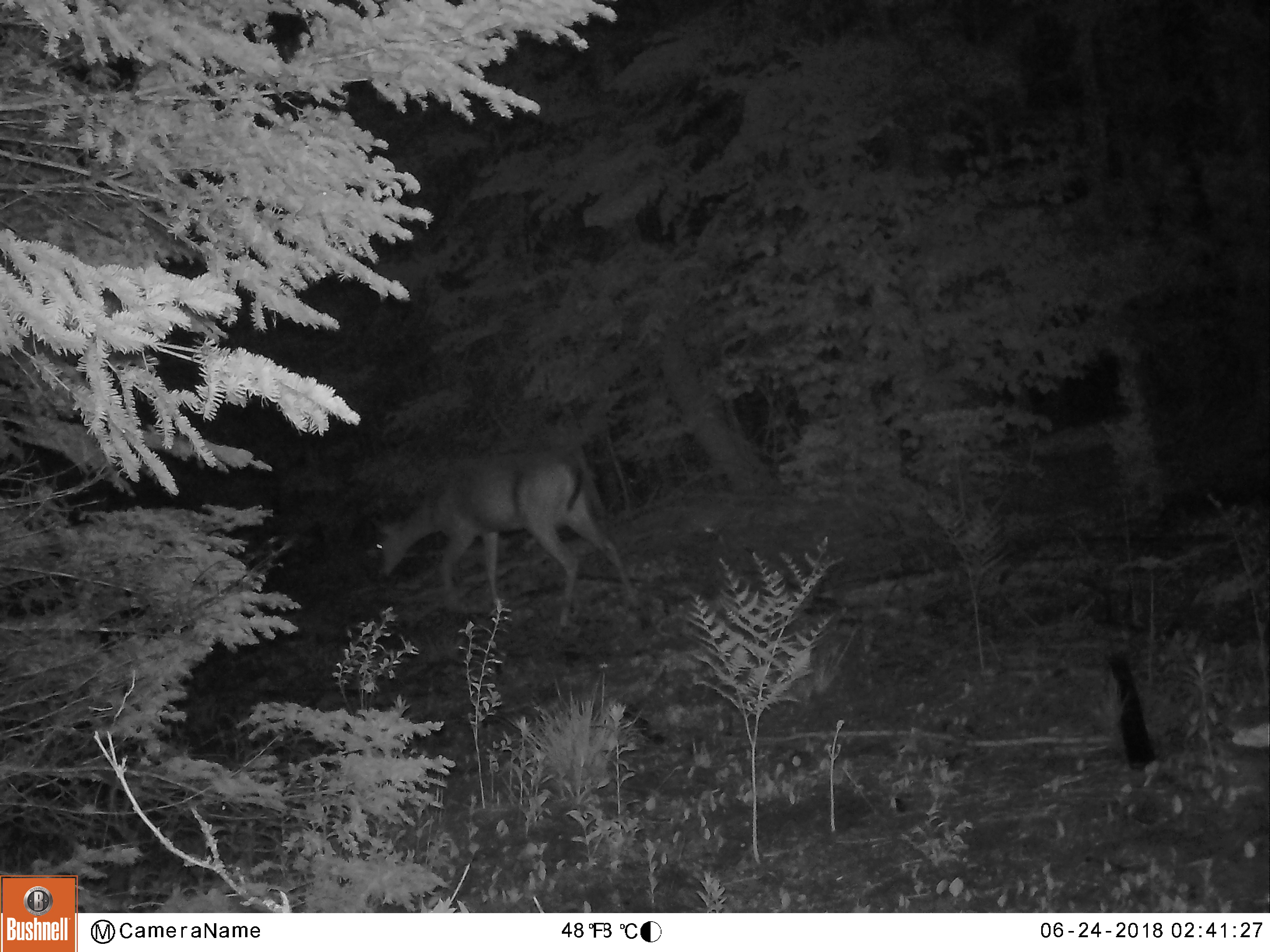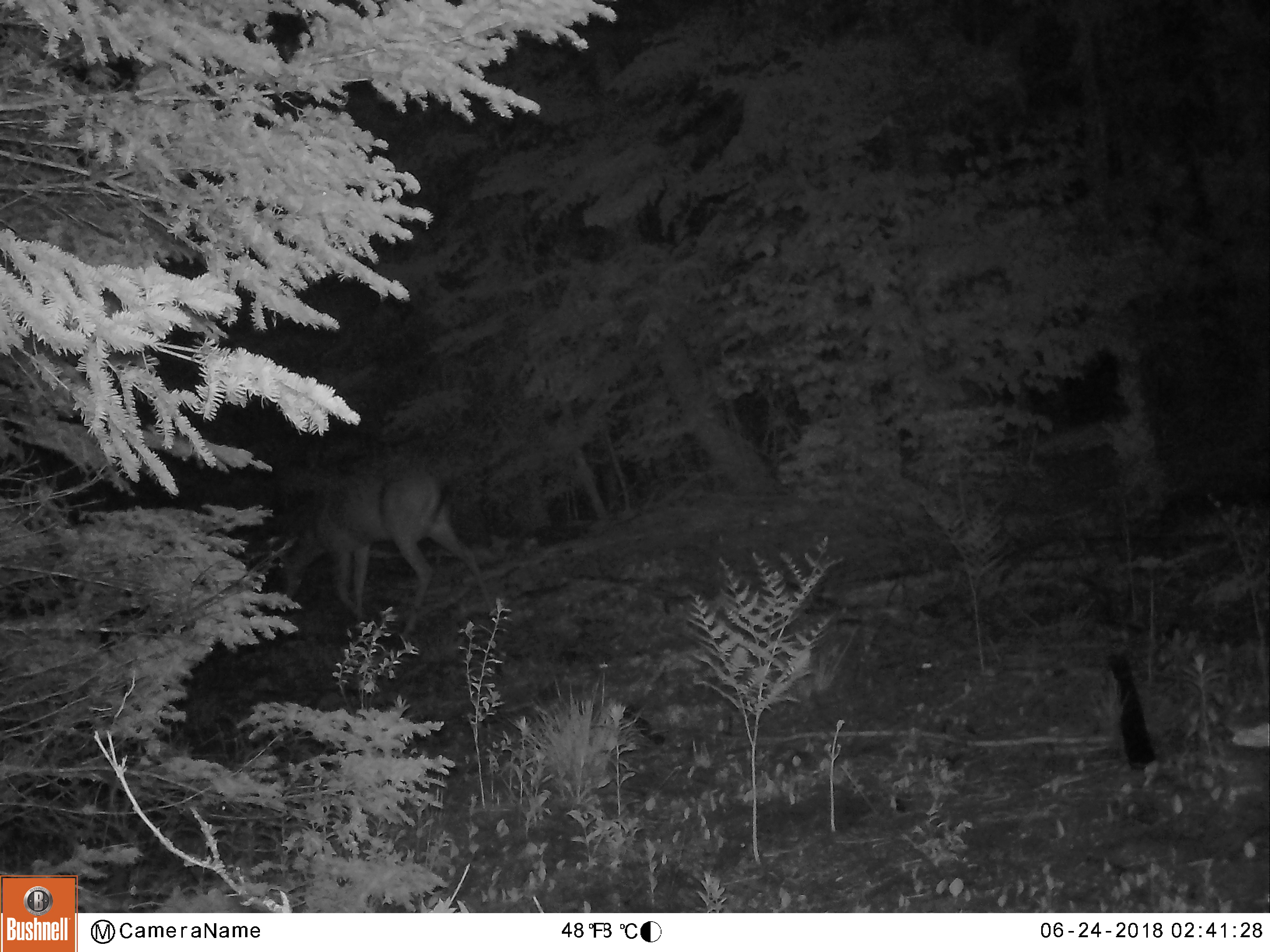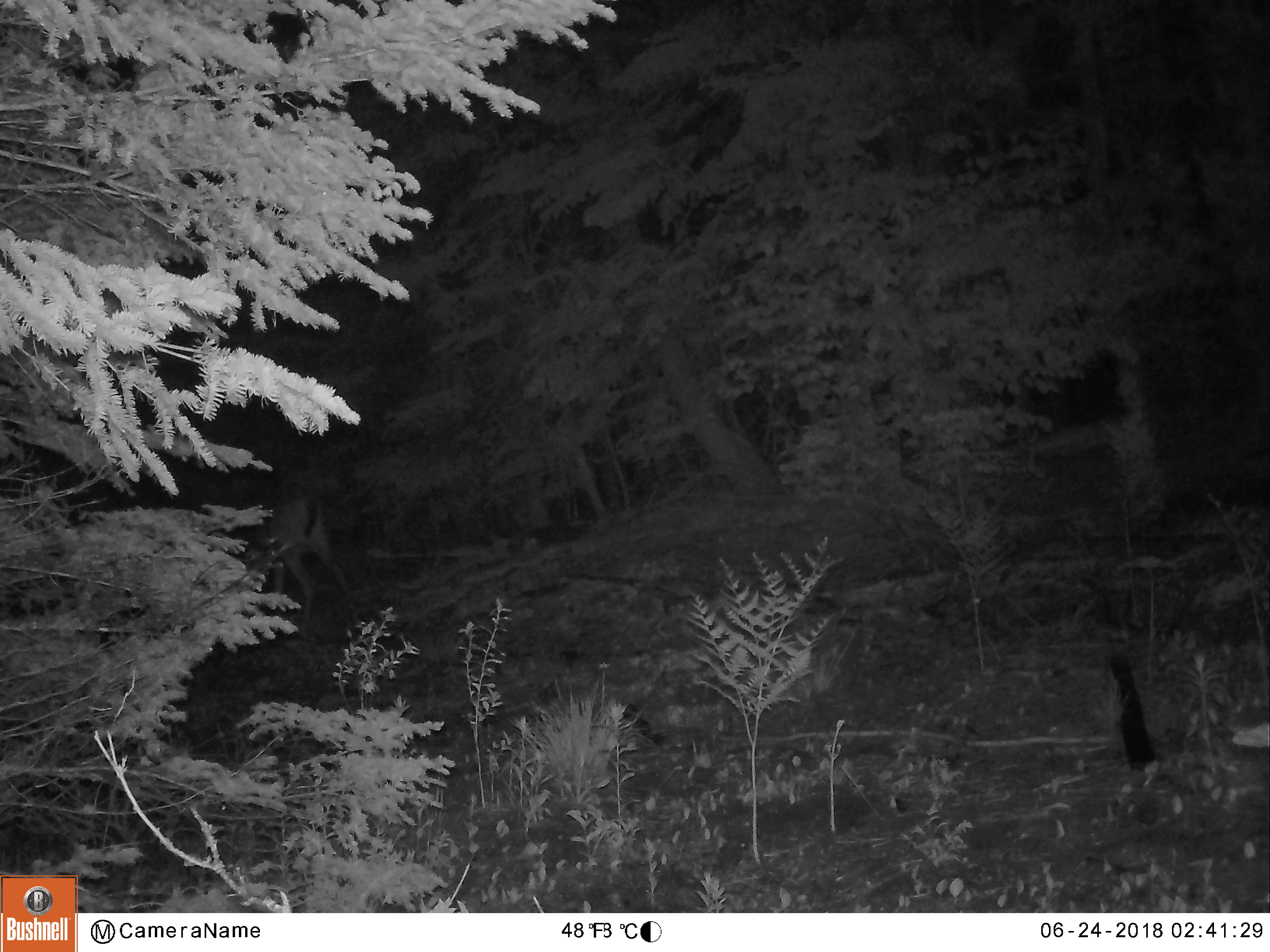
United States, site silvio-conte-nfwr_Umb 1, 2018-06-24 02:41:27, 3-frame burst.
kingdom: Animalia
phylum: Chordata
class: Mammalia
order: Artiodactyla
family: Cervidae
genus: Odocoileus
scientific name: Odocoileus virginianus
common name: white-tailed deer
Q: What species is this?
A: White-tailed deer (Odocoileus virginianus).